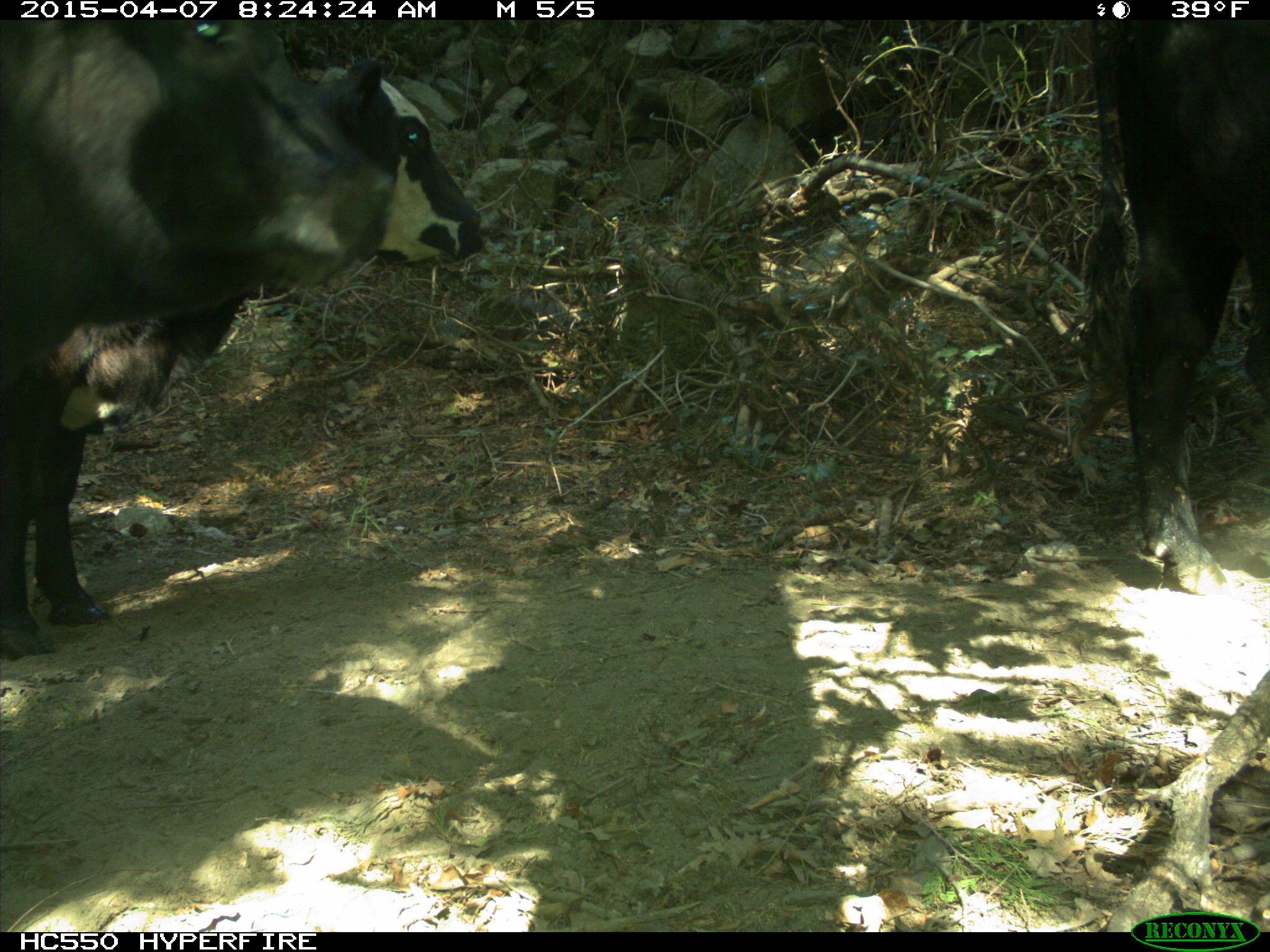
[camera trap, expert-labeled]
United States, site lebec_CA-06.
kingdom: Animalia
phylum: Chordata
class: Mammalia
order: Artiodactyla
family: Bovidae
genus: Bos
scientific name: Bos taurus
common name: domestic cow